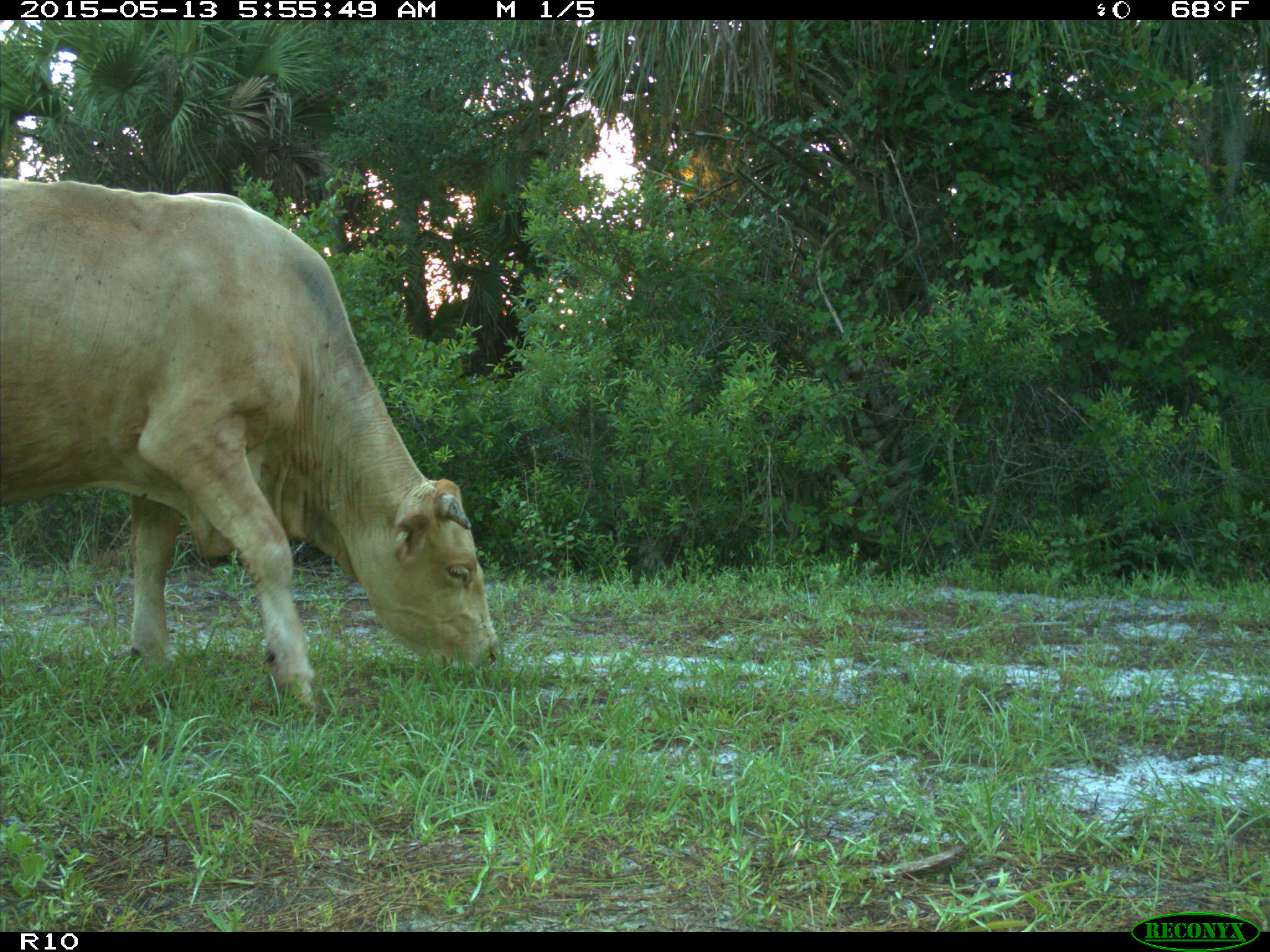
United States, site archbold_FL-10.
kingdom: Animalia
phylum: Chordata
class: Mammalia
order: Artiodactyla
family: Bovidae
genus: Bos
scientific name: Bos taurus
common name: domestic cow